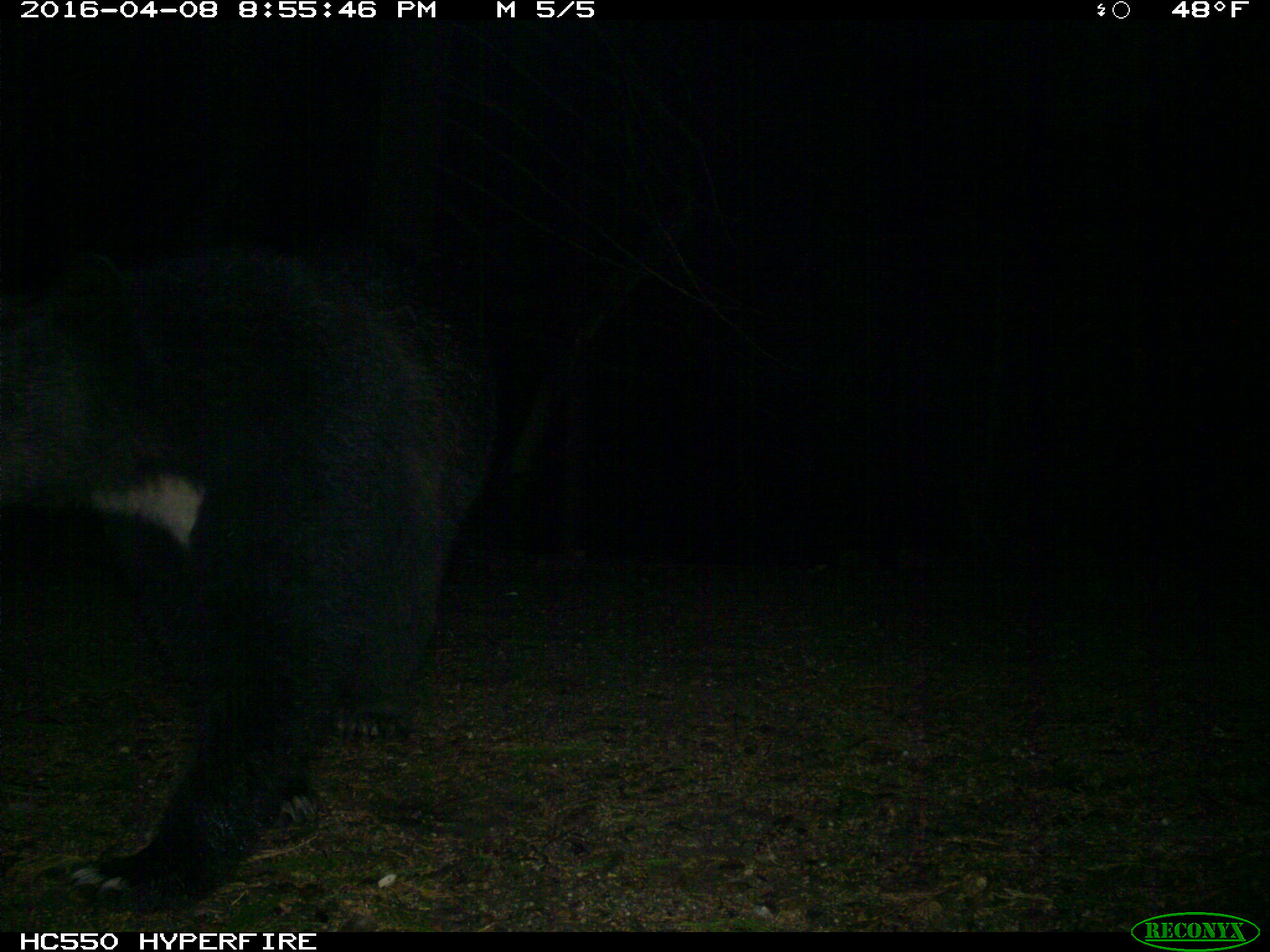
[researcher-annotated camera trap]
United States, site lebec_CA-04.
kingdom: Animalia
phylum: Chordata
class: Mammalia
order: Carnivora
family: Ursidae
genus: Ursus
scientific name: Ursus americanus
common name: american black bear